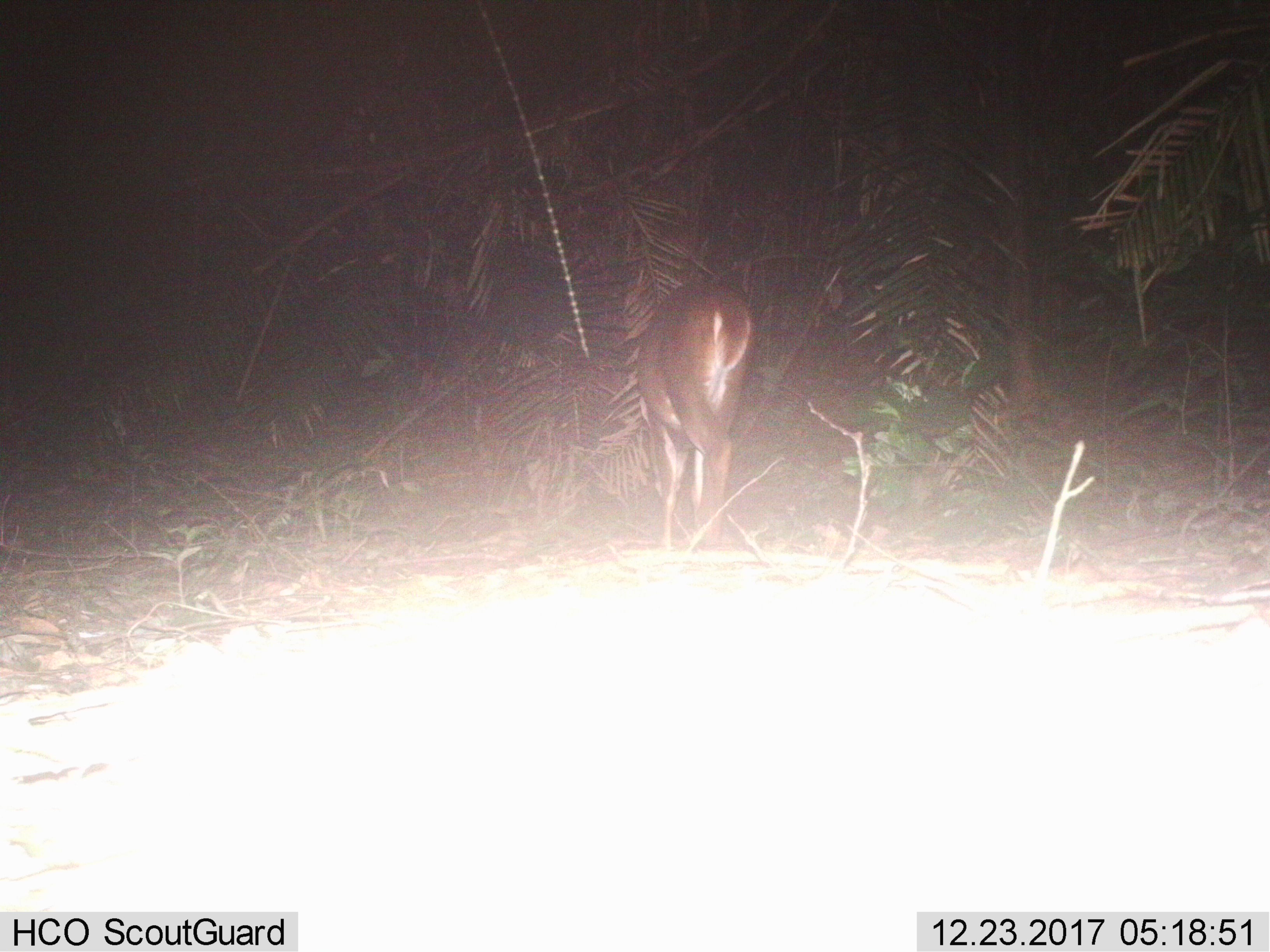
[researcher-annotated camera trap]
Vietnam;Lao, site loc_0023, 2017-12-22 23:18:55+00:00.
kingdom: Animalia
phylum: Chordata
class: Mammalia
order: Artiodactyla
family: Cervidae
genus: Muntiacus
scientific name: Muntiacus vuquangensis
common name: large-antlered muntjac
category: large antlered muntjac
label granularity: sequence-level